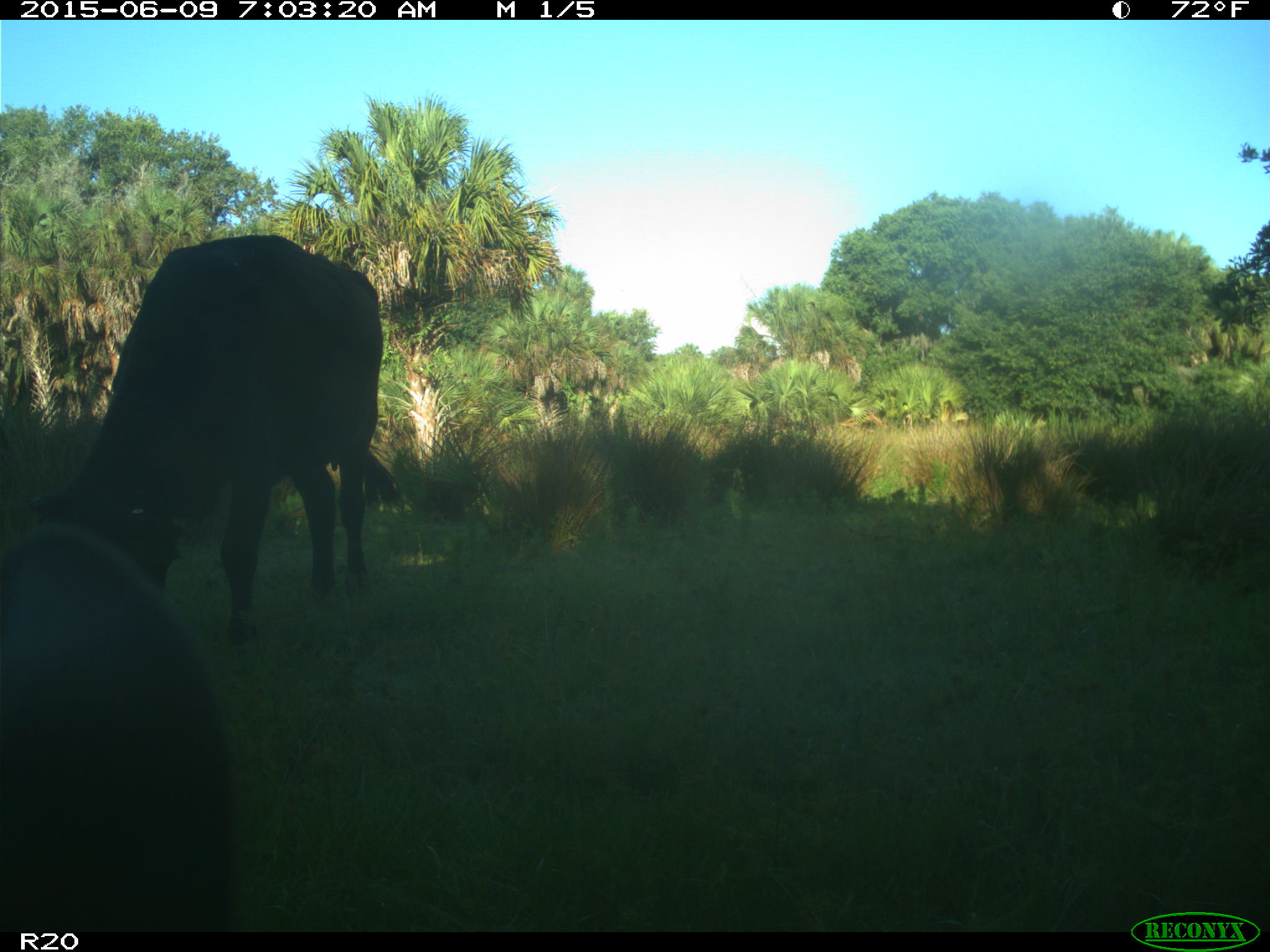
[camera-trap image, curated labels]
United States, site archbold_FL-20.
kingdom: Animalia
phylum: Chordata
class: Mammalia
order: Artiodactyla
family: Bovidae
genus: Bos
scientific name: Bos taurus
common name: domestic cow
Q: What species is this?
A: Bos taurus (domestic cow).